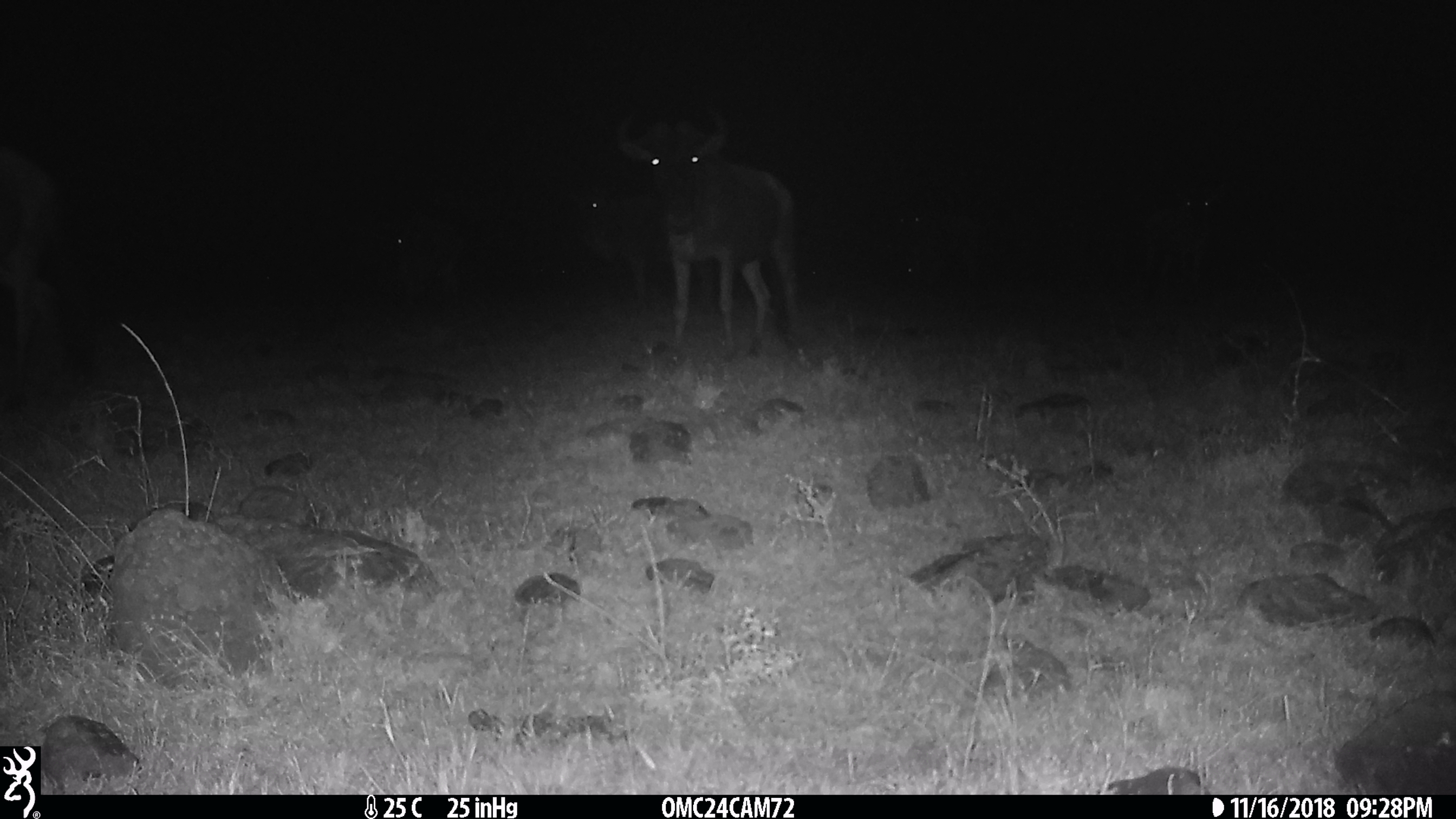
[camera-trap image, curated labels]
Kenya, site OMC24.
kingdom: Animalia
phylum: Chordata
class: Mammalia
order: Artiodactyla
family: Bovidae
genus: Connochaetes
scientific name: Connochaetes taurinus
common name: blue wildebeest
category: wildebeest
Wildebeest (blue wildebeest) (Connochaetes taurinus).